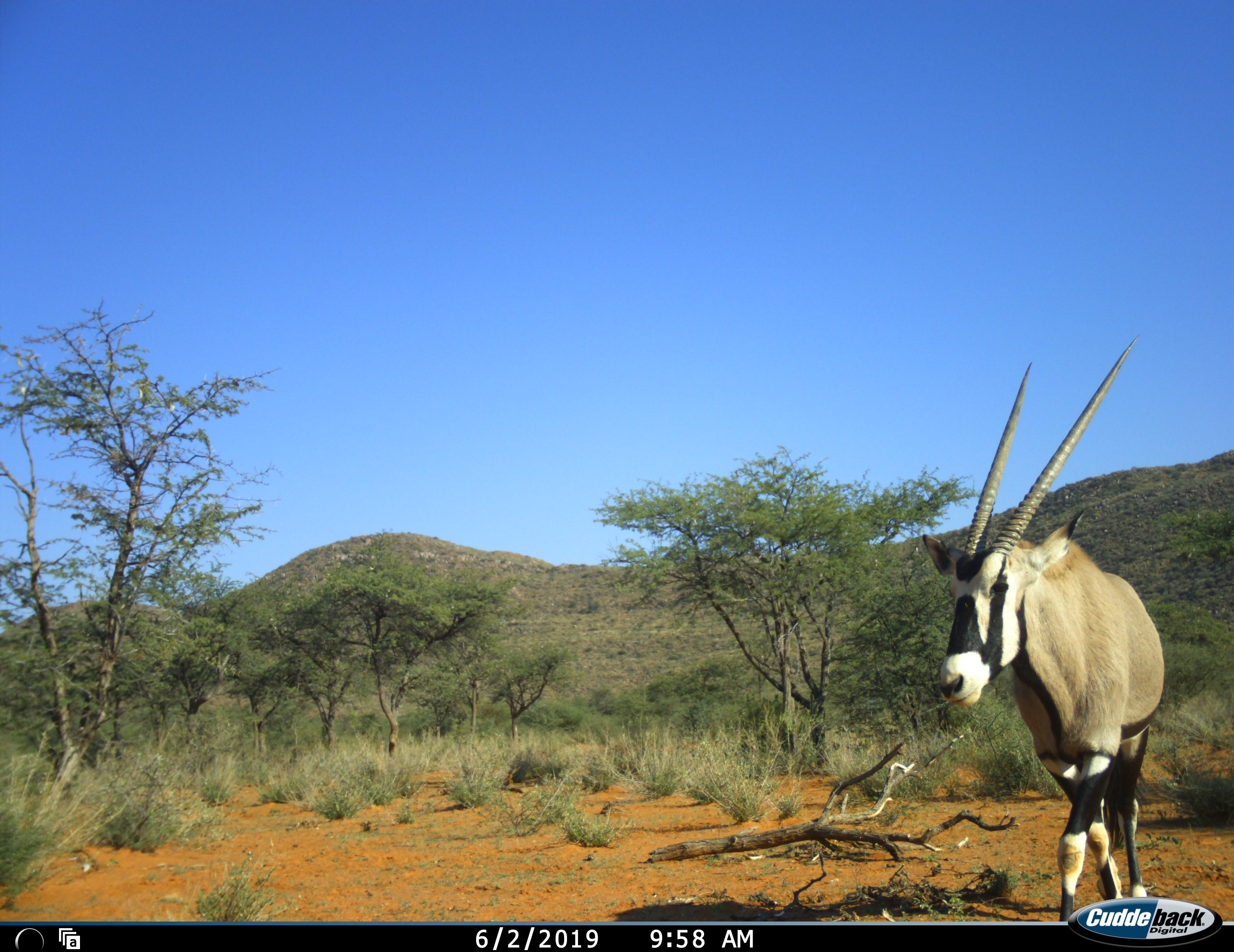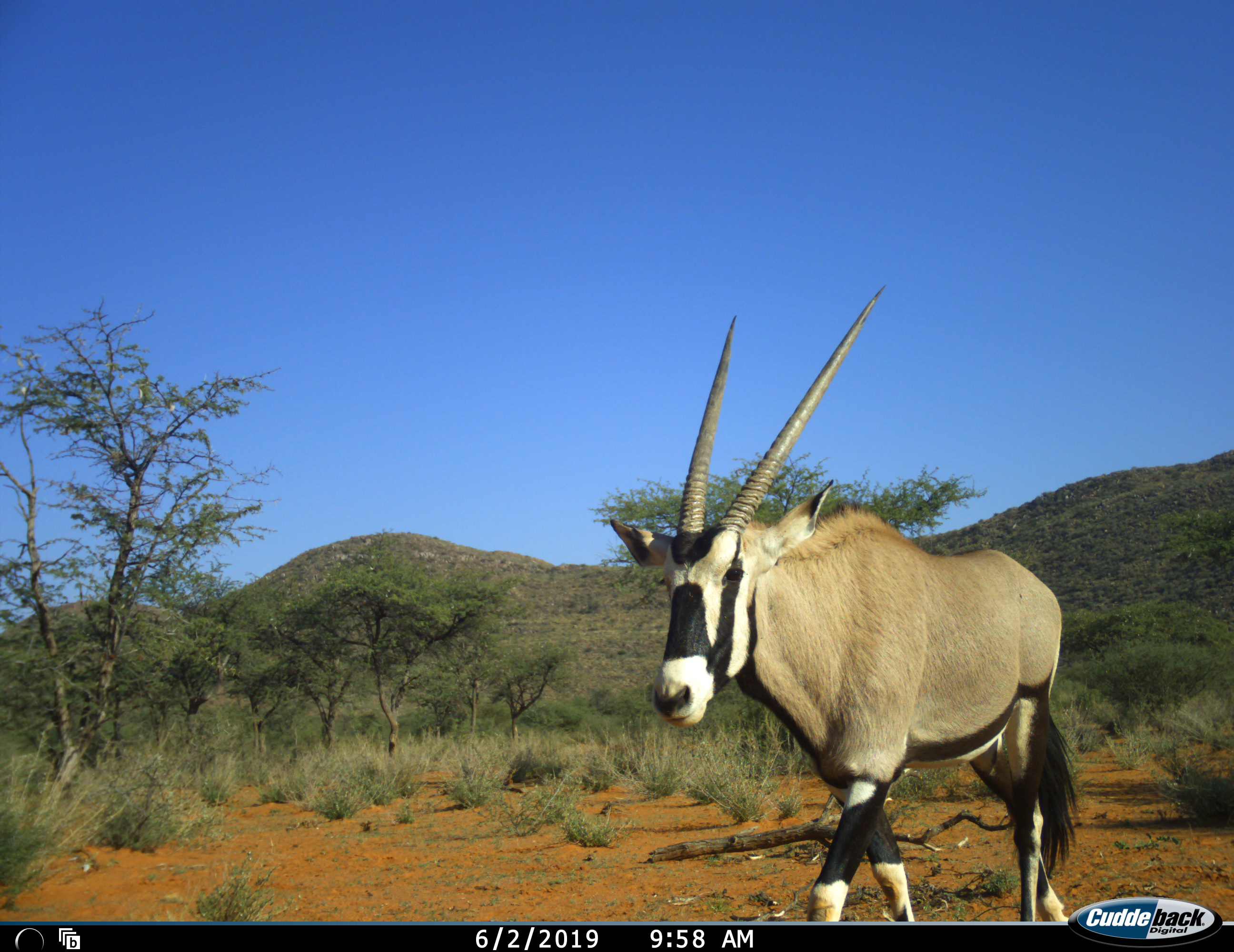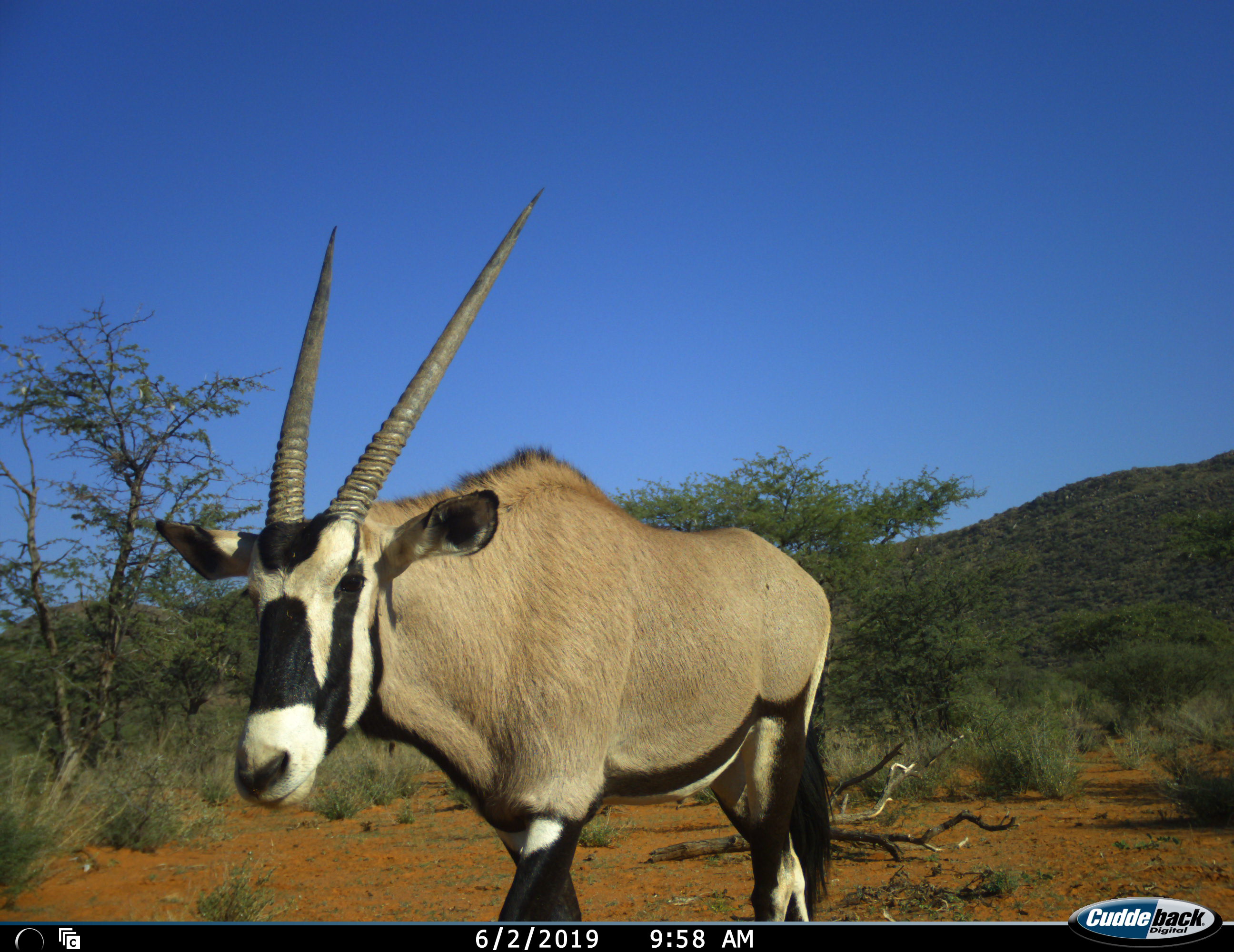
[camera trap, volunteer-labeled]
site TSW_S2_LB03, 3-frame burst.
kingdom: Animalia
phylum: Chordata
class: Mammalia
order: Artiodactyla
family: Bovidae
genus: Oryx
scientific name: Oryx gazella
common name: gemsbok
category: oryx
Oryx (gemsbok) (Oryx gazella), count 1. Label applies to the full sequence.